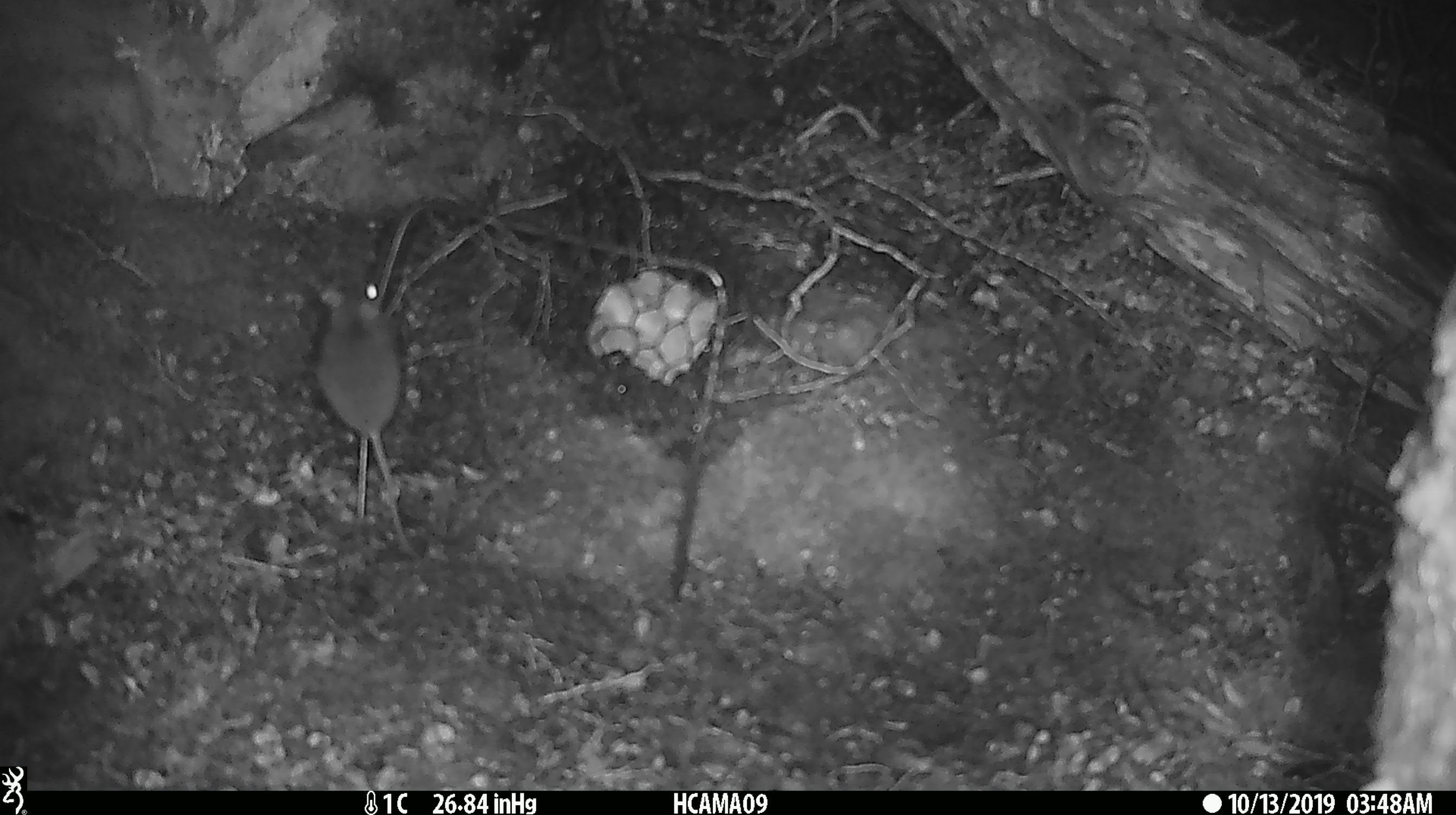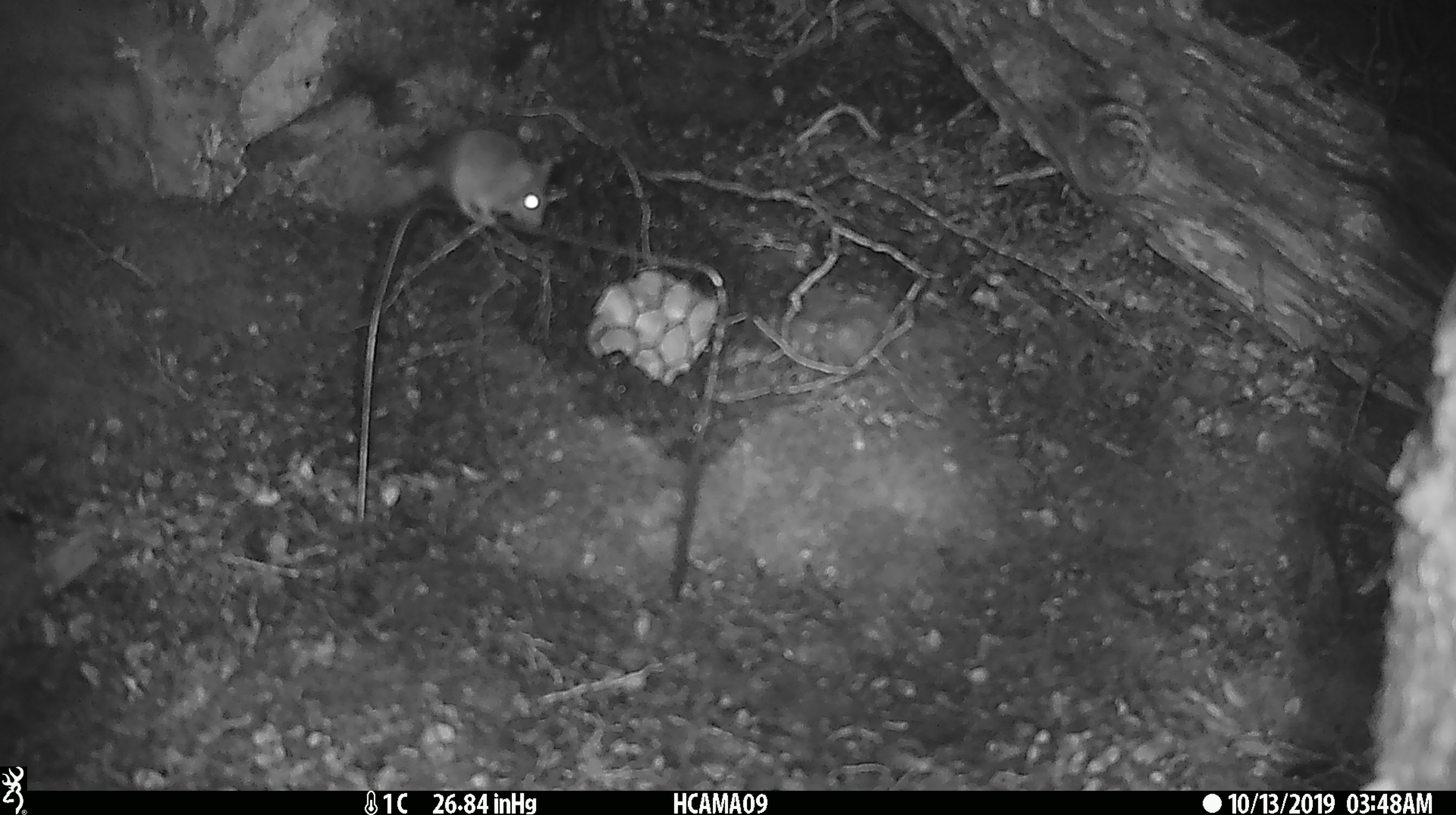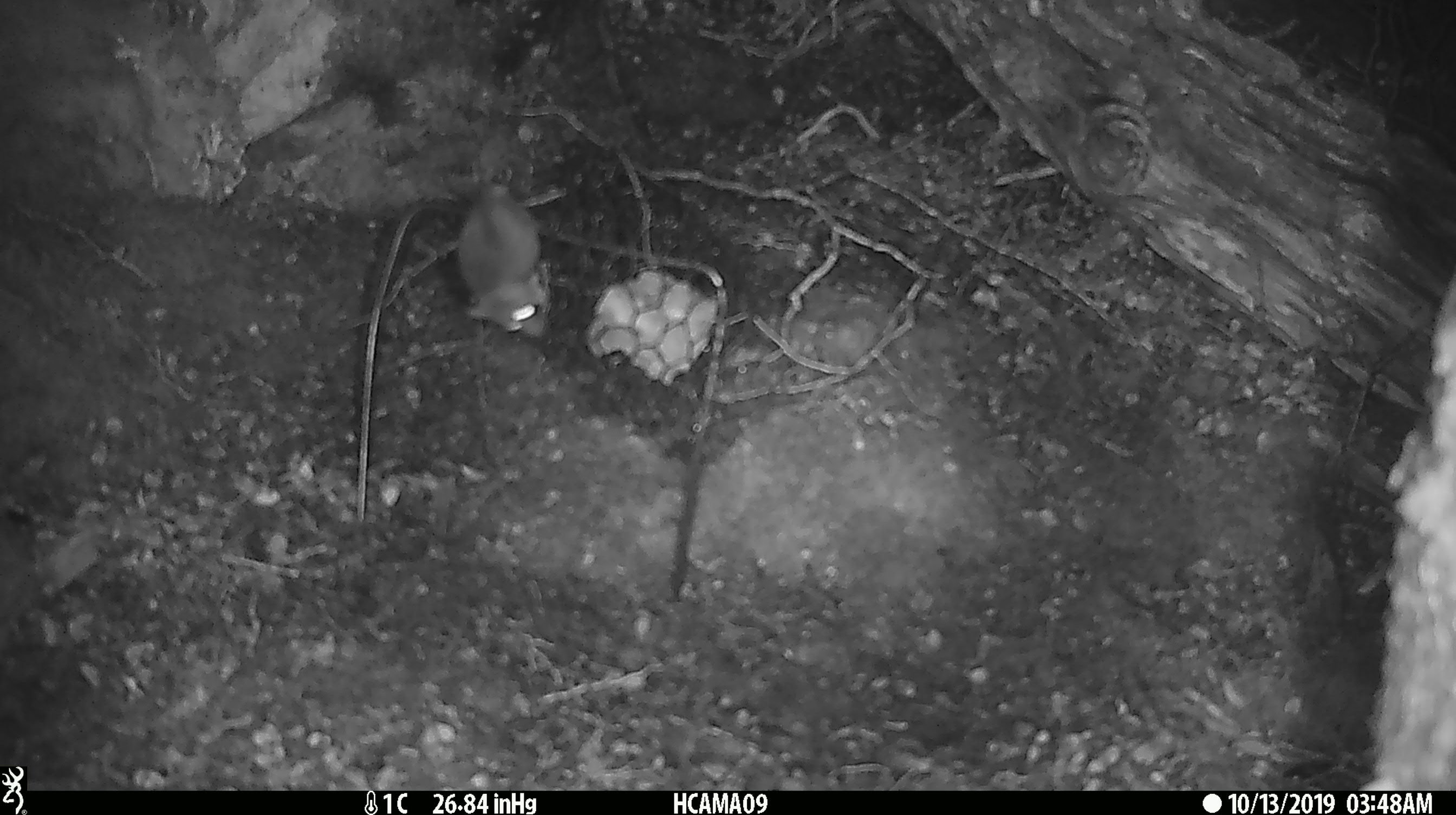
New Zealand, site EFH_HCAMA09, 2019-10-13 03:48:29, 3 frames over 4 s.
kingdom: Animalia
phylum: Chordata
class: Mammalia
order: Rodentia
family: Muridae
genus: Mus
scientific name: Mus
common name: mouse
Mouse (Mus).